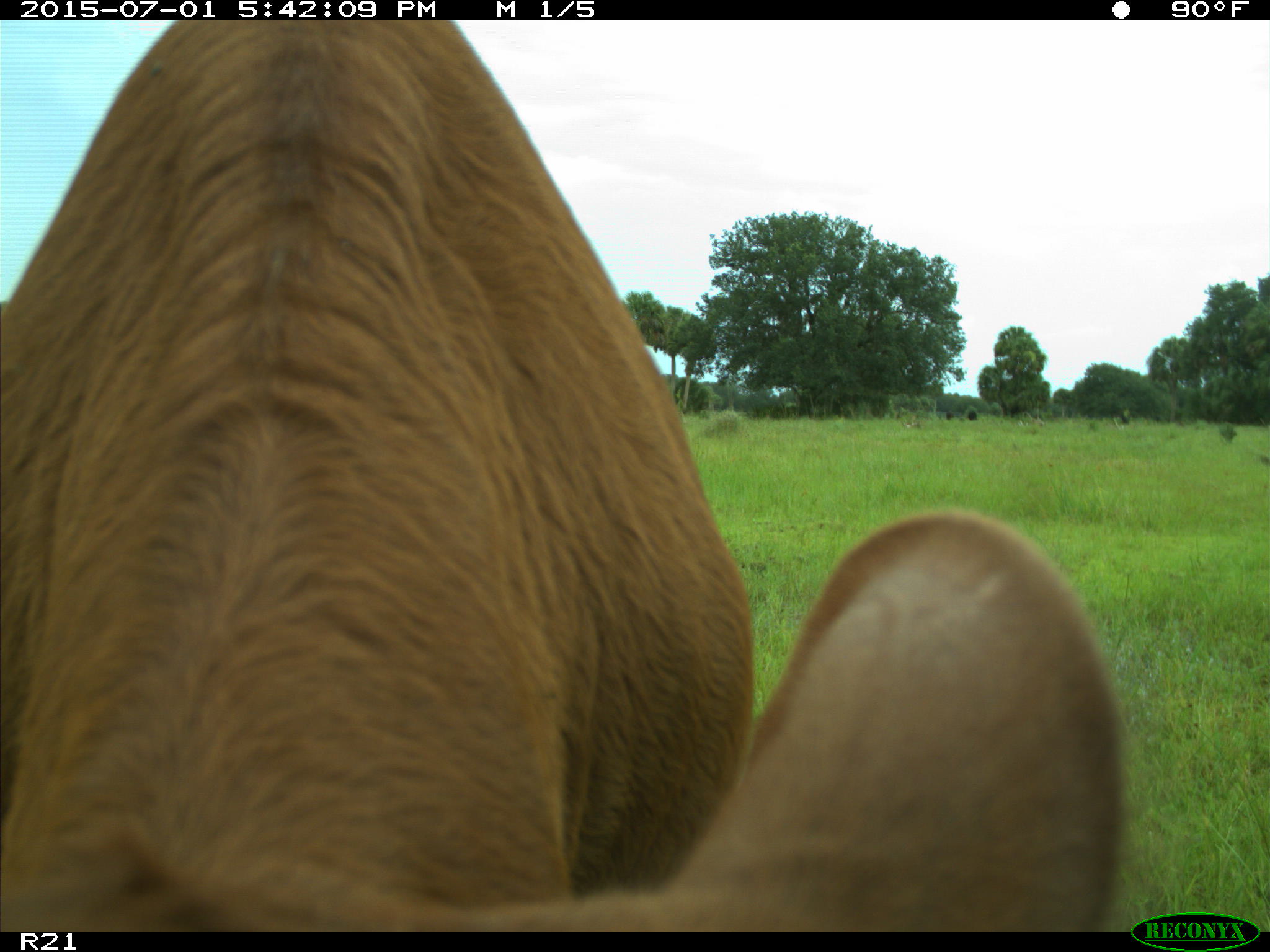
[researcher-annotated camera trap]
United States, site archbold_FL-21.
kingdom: Animalia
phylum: Chordata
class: Mammalia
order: Artiodactyla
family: Bovidae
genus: Bos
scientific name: Bos taurus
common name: domestic cow